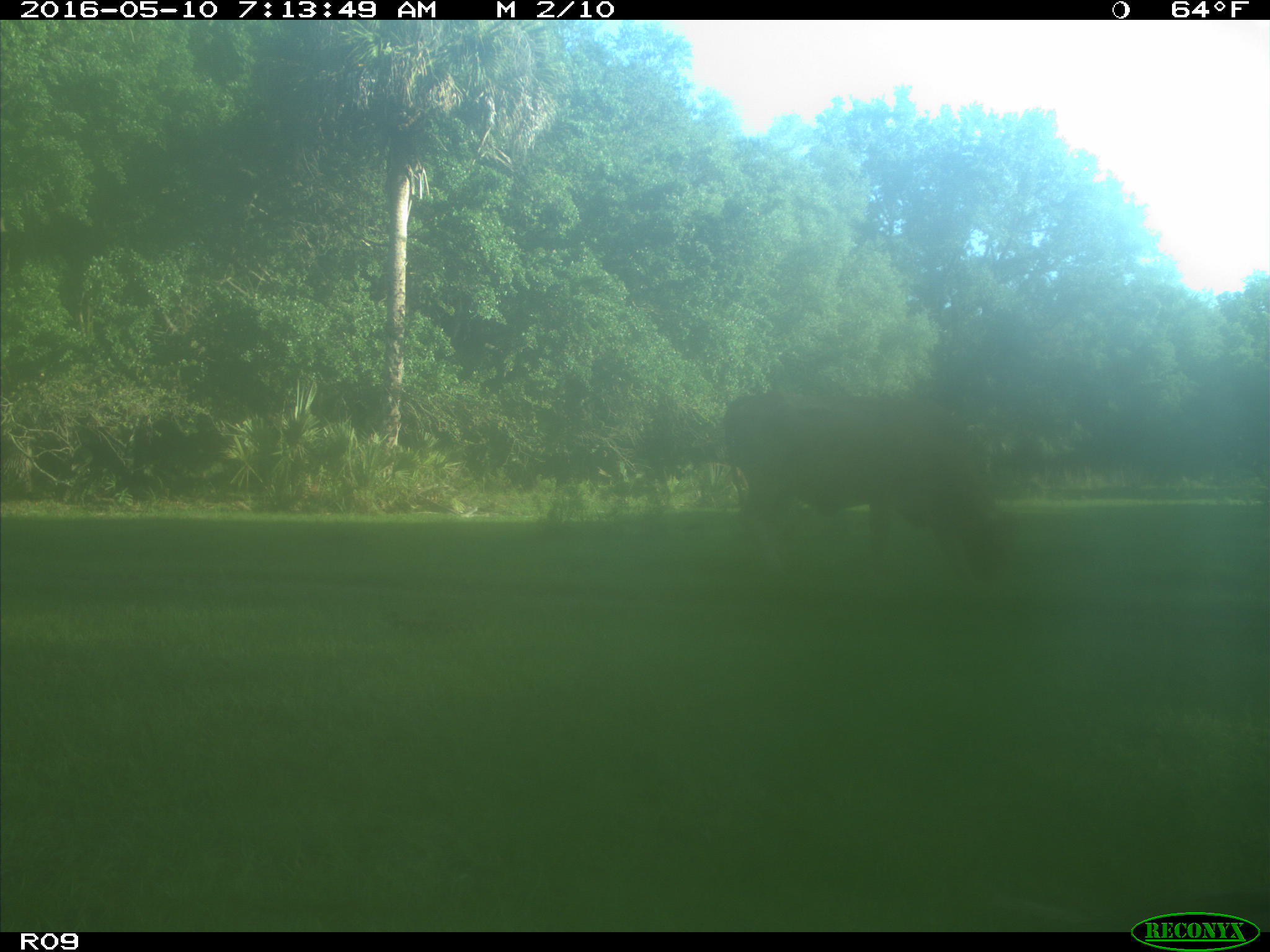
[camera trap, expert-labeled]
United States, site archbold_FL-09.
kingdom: Animalia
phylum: Chordata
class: Mammalia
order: Artiodactyla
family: Bovidae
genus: Bos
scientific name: Bos taurus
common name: domestic cow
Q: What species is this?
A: Bos taurus (domestic cow).